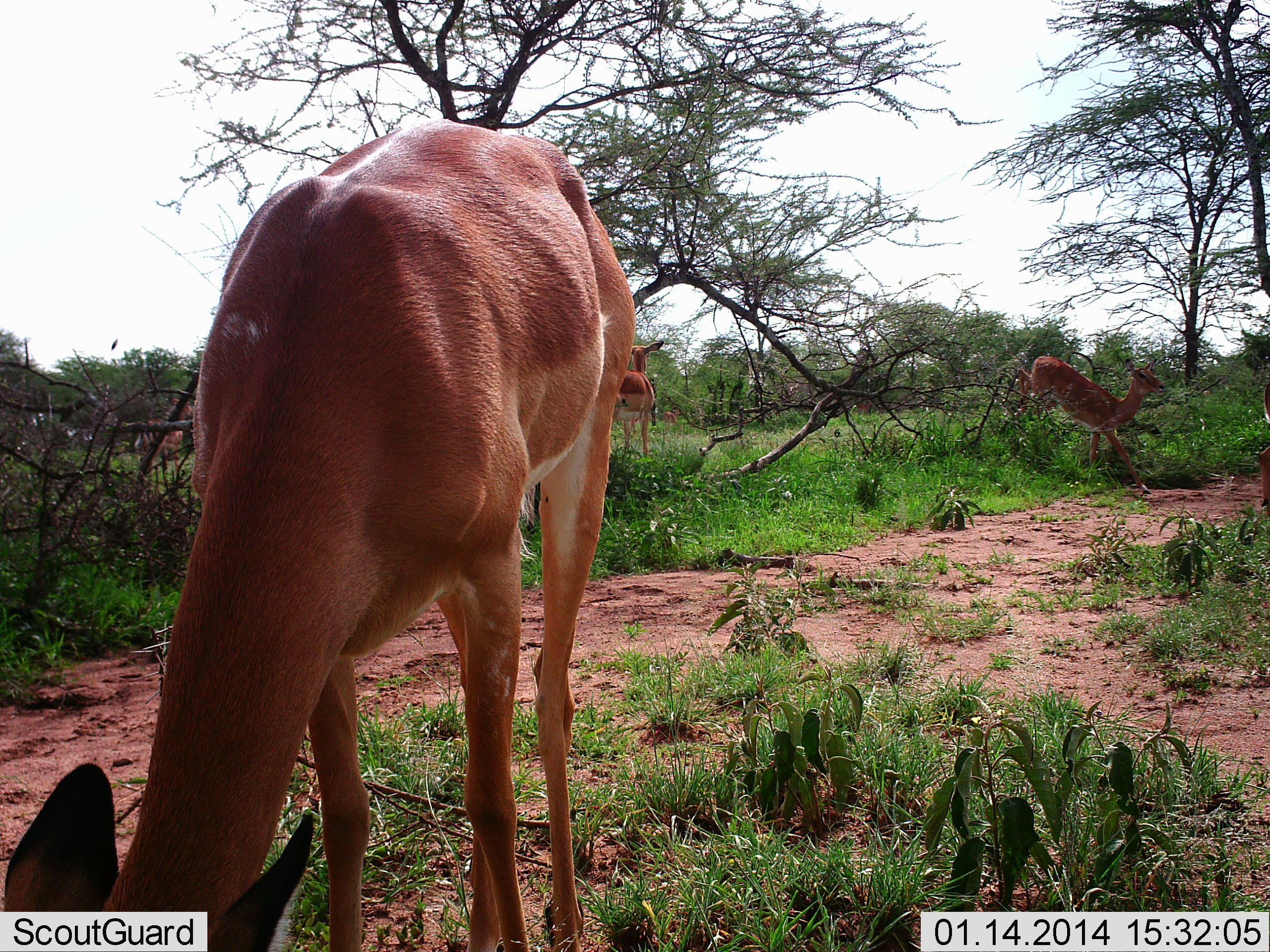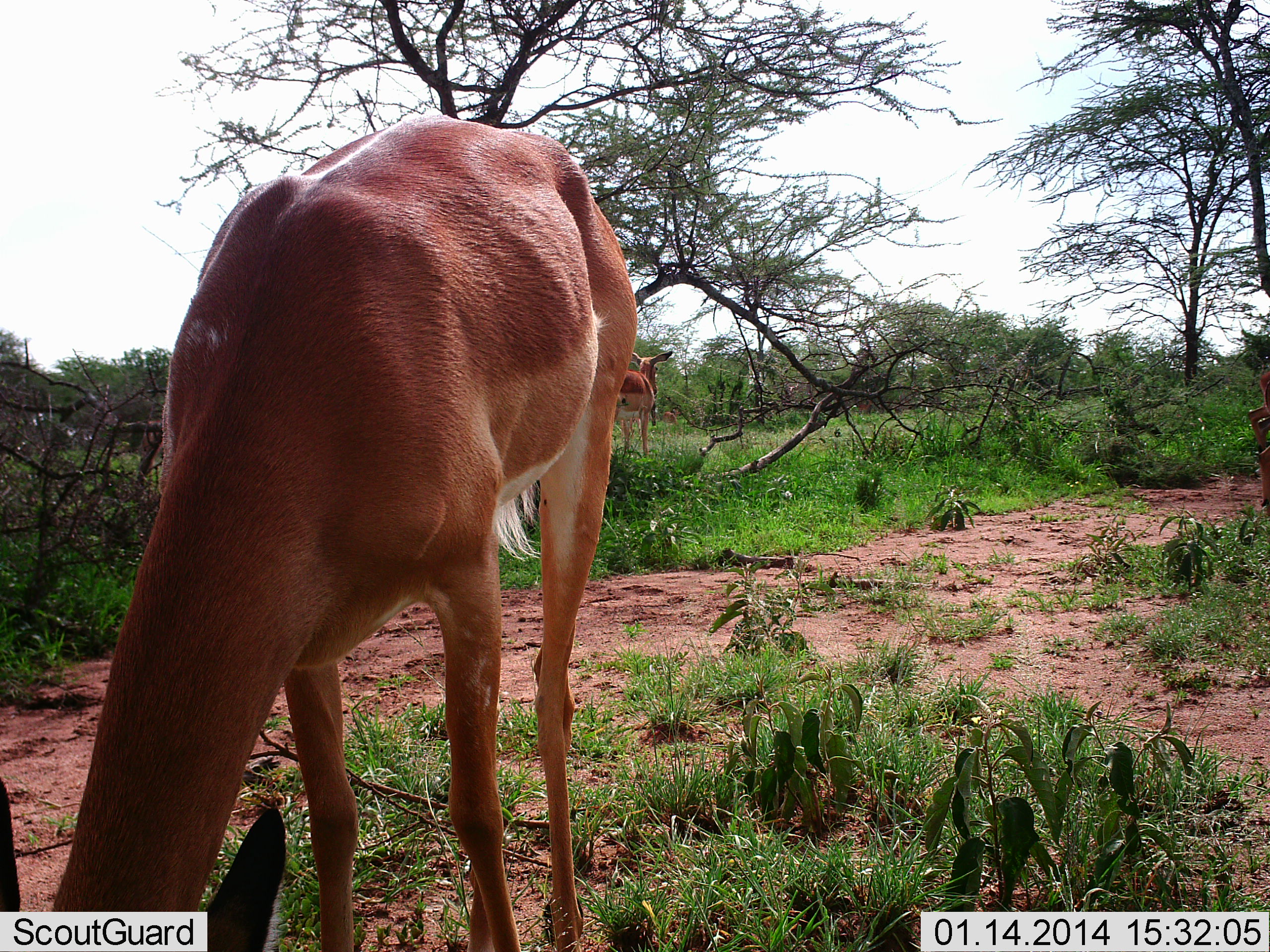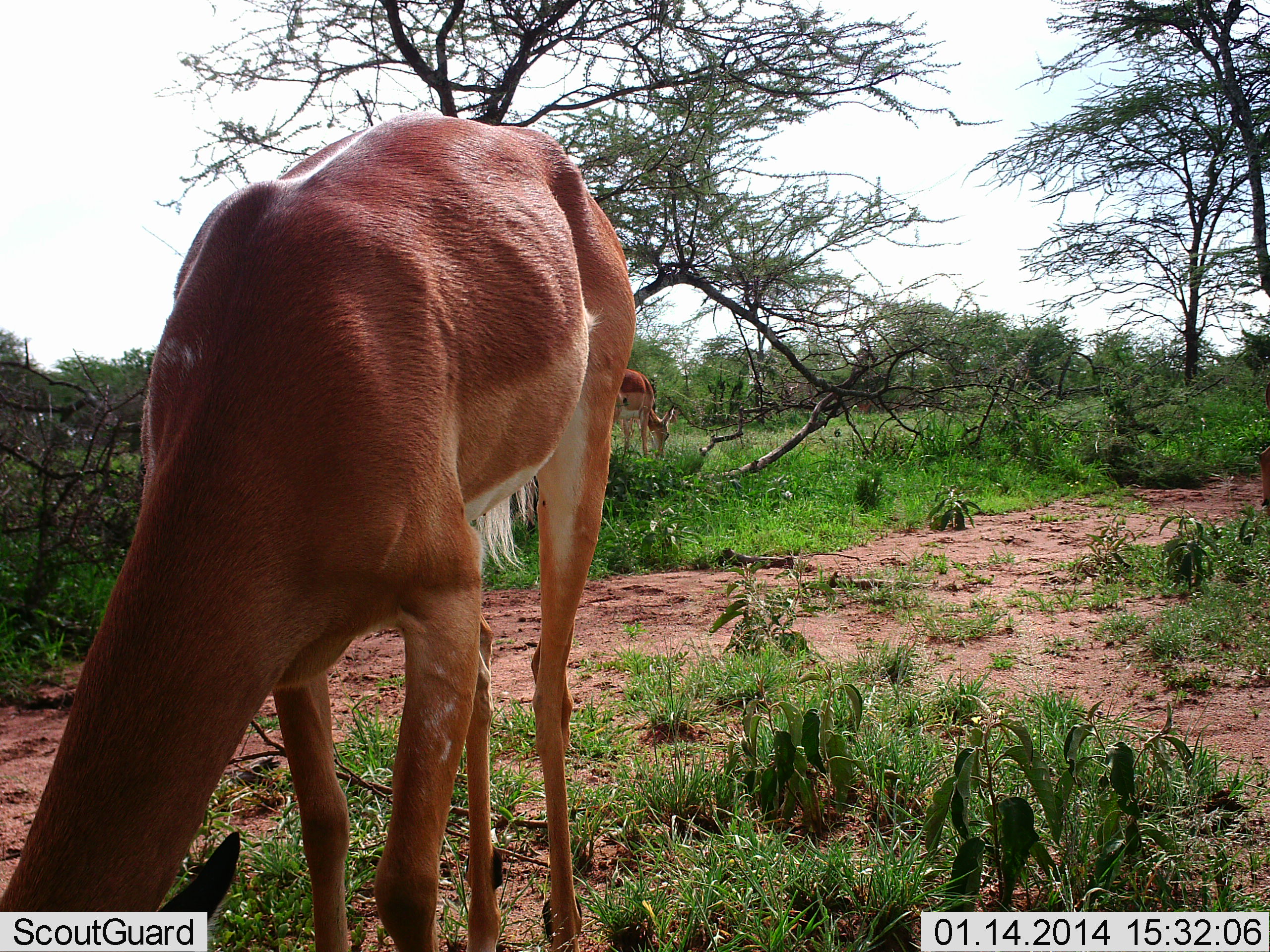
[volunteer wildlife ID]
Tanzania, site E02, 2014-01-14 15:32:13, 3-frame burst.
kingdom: Animalia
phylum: Chordata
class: Mammalia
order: Artiodactyla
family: Bovidae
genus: Aepyceros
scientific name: Aepyceros melampus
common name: impala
Impala (Aepyceros melampus), count 3. Behavior (volunteer vote fractions): standing 70%, resting 0%, moving 80%, interacting 0%. Young present (vote fraction): 0%. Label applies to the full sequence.